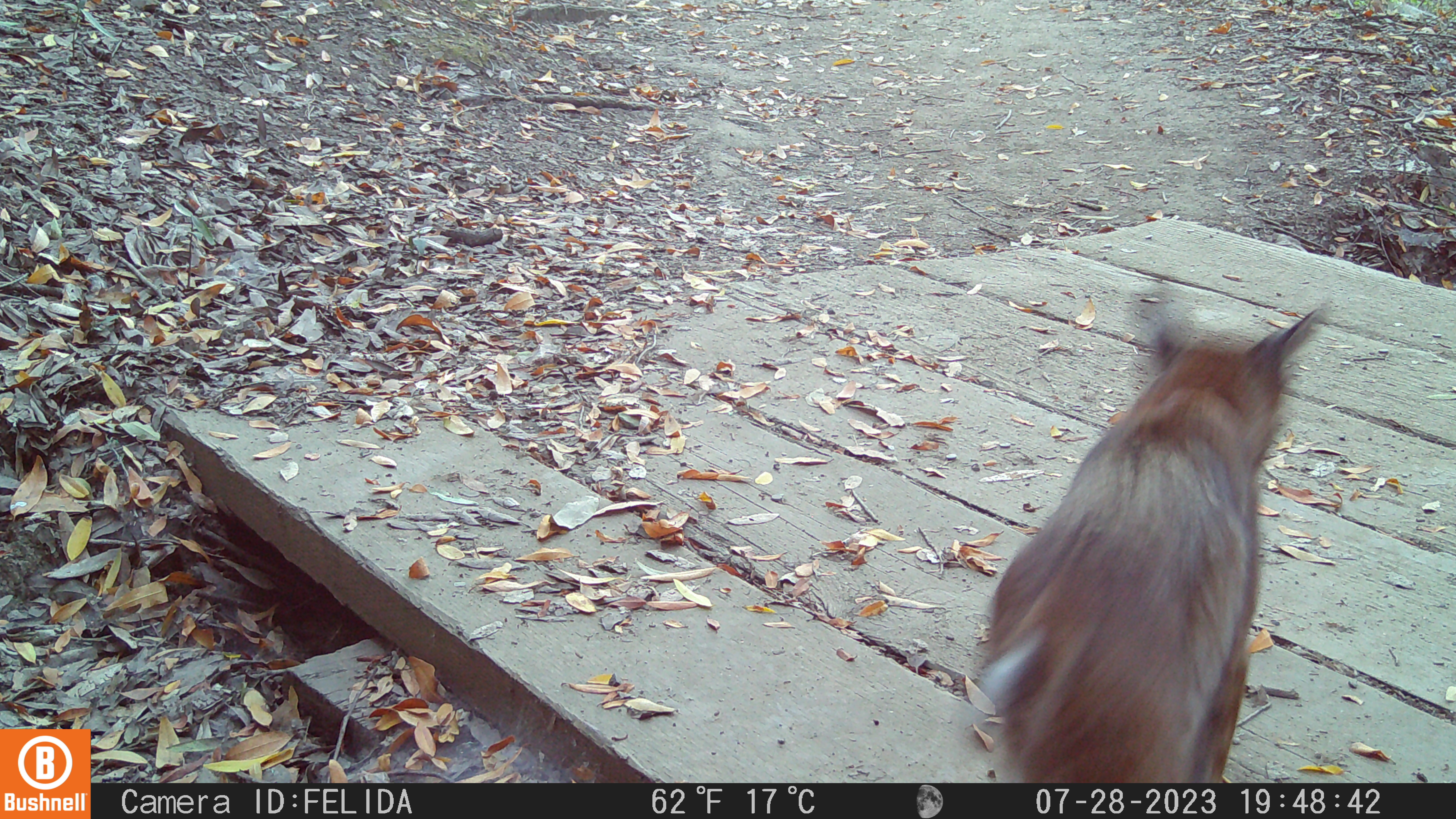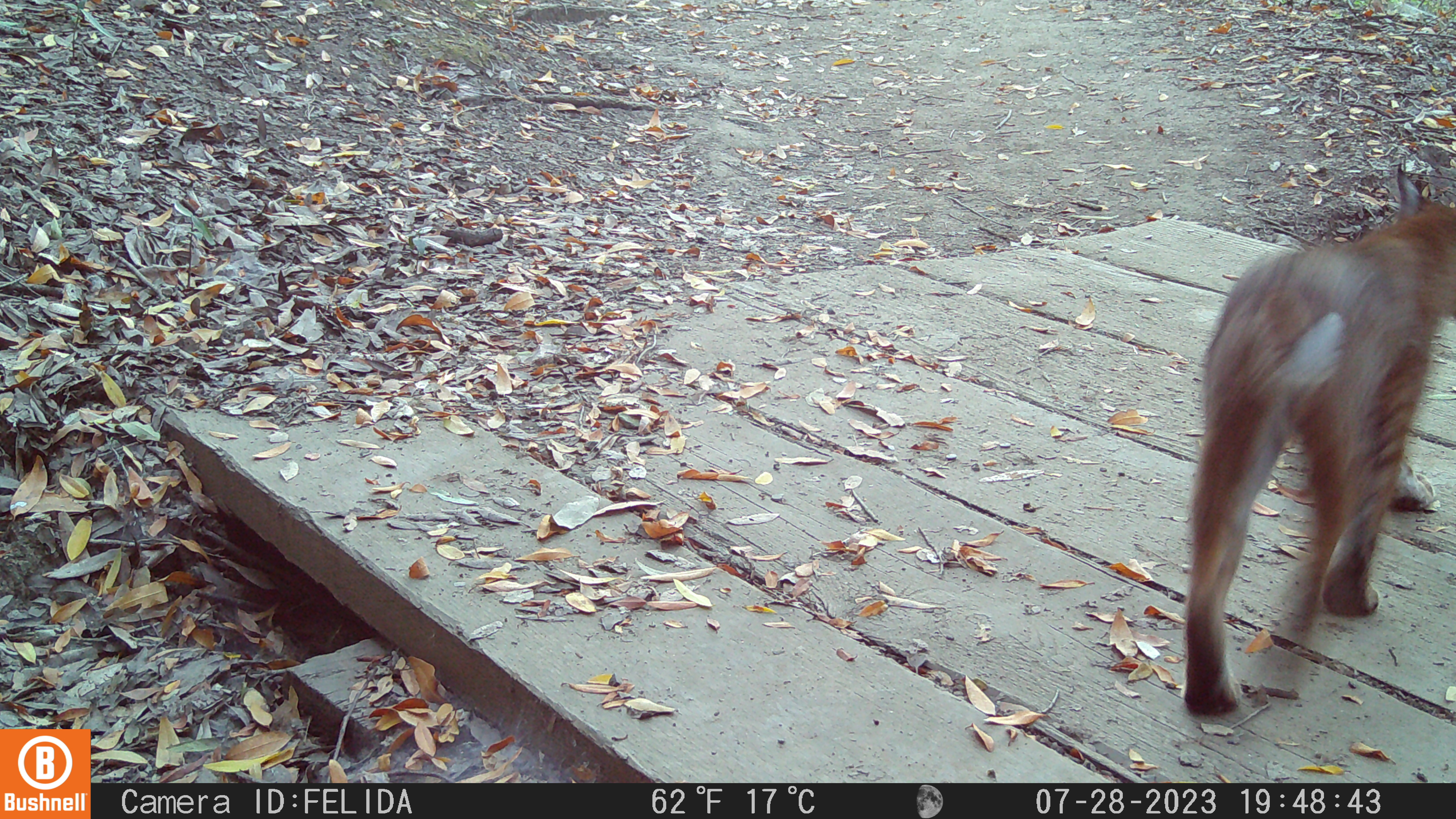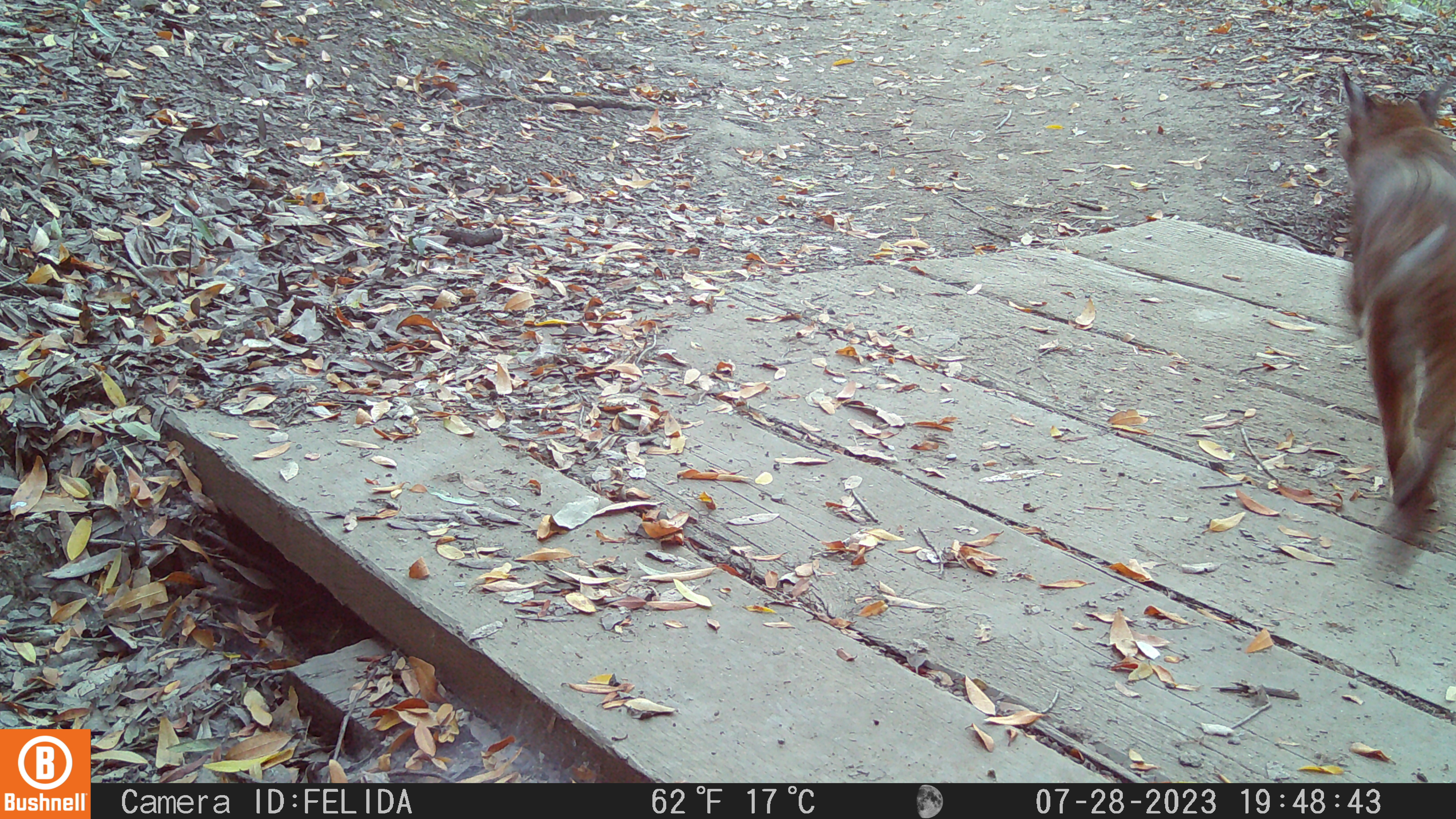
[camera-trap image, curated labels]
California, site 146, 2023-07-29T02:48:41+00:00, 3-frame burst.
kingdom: Animalia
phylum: Chordata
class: Mammalia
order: Carnivora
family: Felidae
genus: Lynx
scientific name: Lynx rufus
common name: bobcat